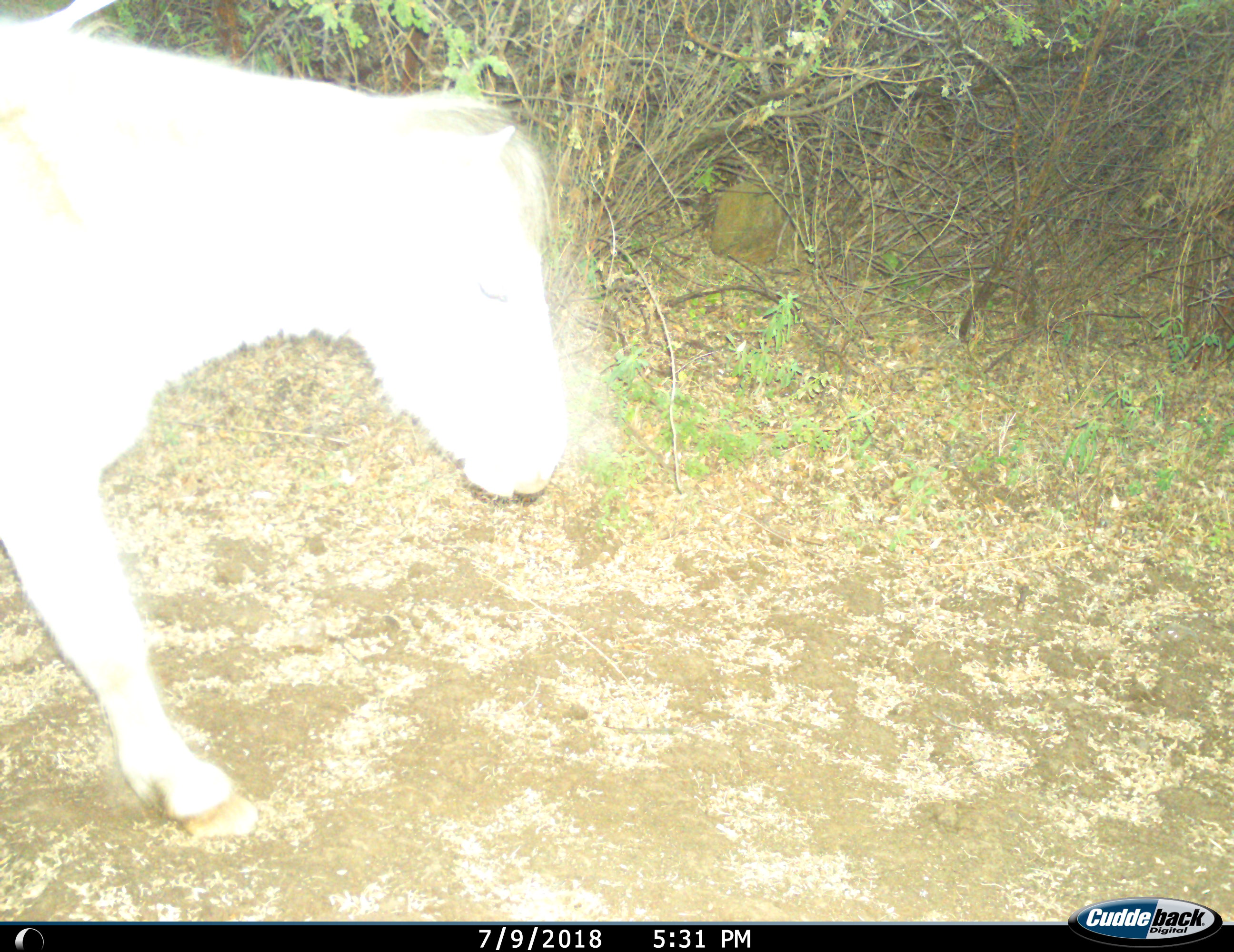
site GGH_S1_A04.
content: unidentified animal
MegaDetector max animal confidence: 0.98